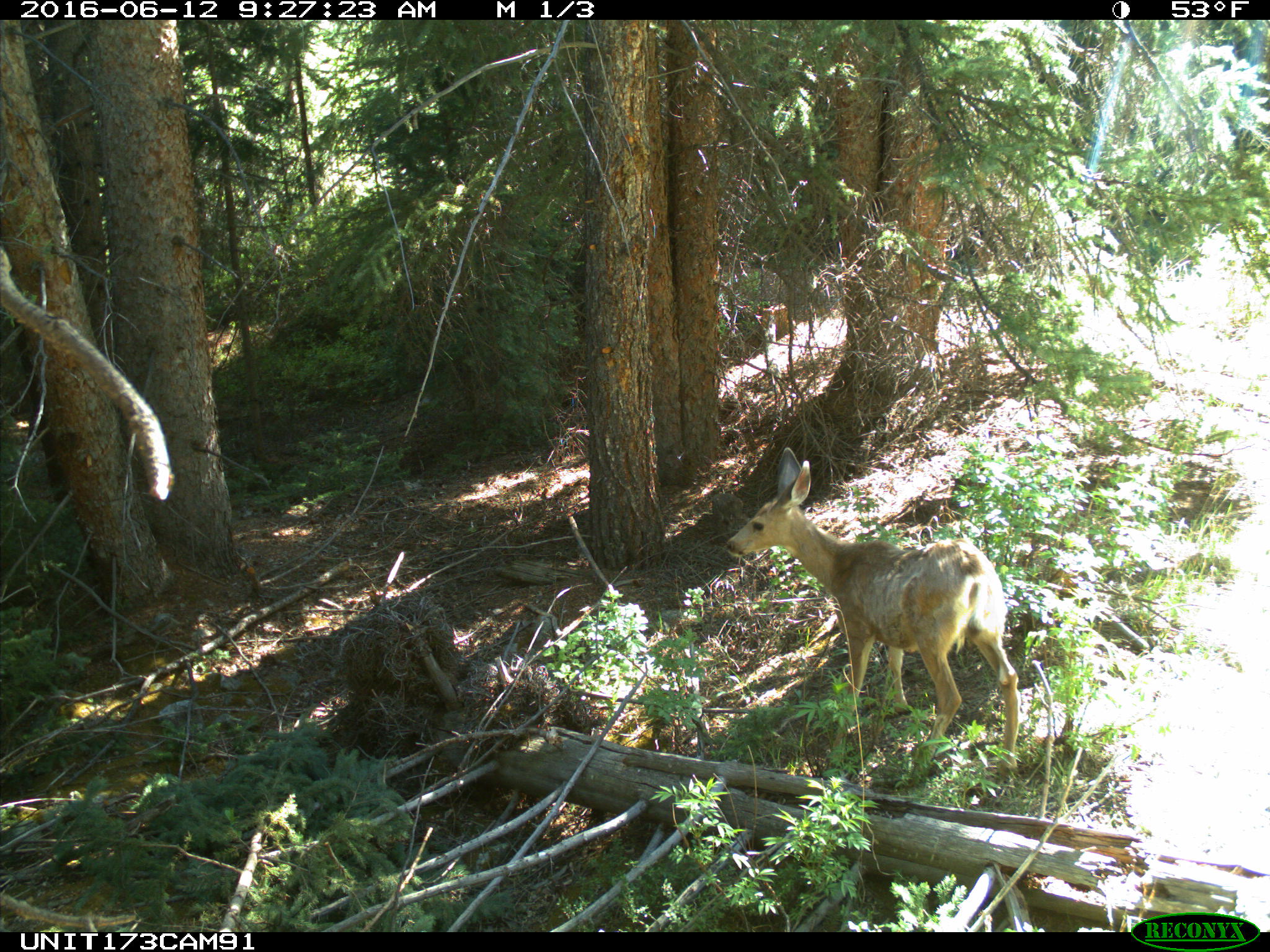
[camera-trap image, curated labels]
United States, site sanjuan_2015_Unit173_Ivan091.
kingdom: Animalia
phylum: Chordata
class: Mammalia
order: Artiodactyla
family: Cervidae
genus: Odocoileus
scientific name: Odocoileus hemionus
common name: mule deer